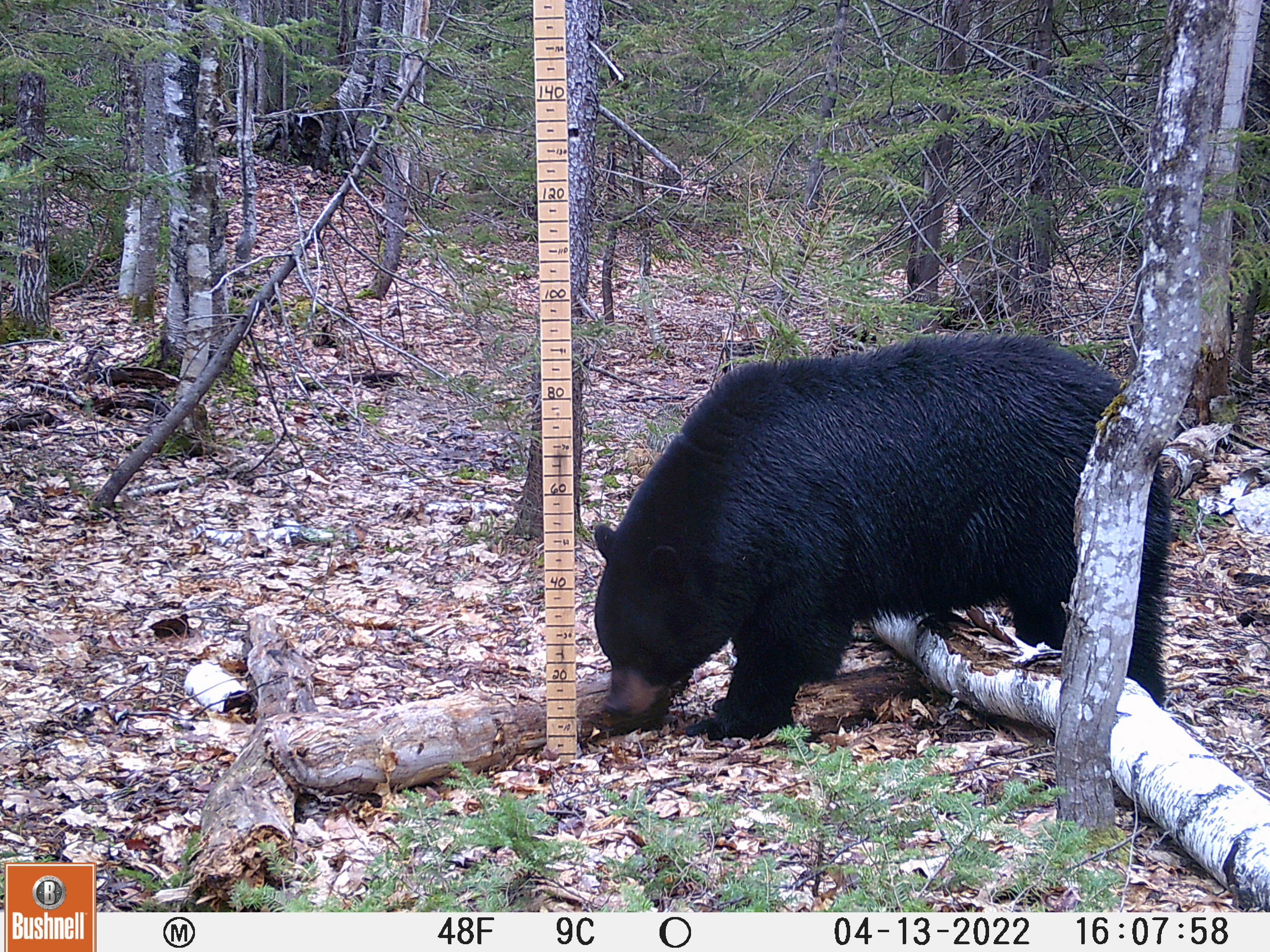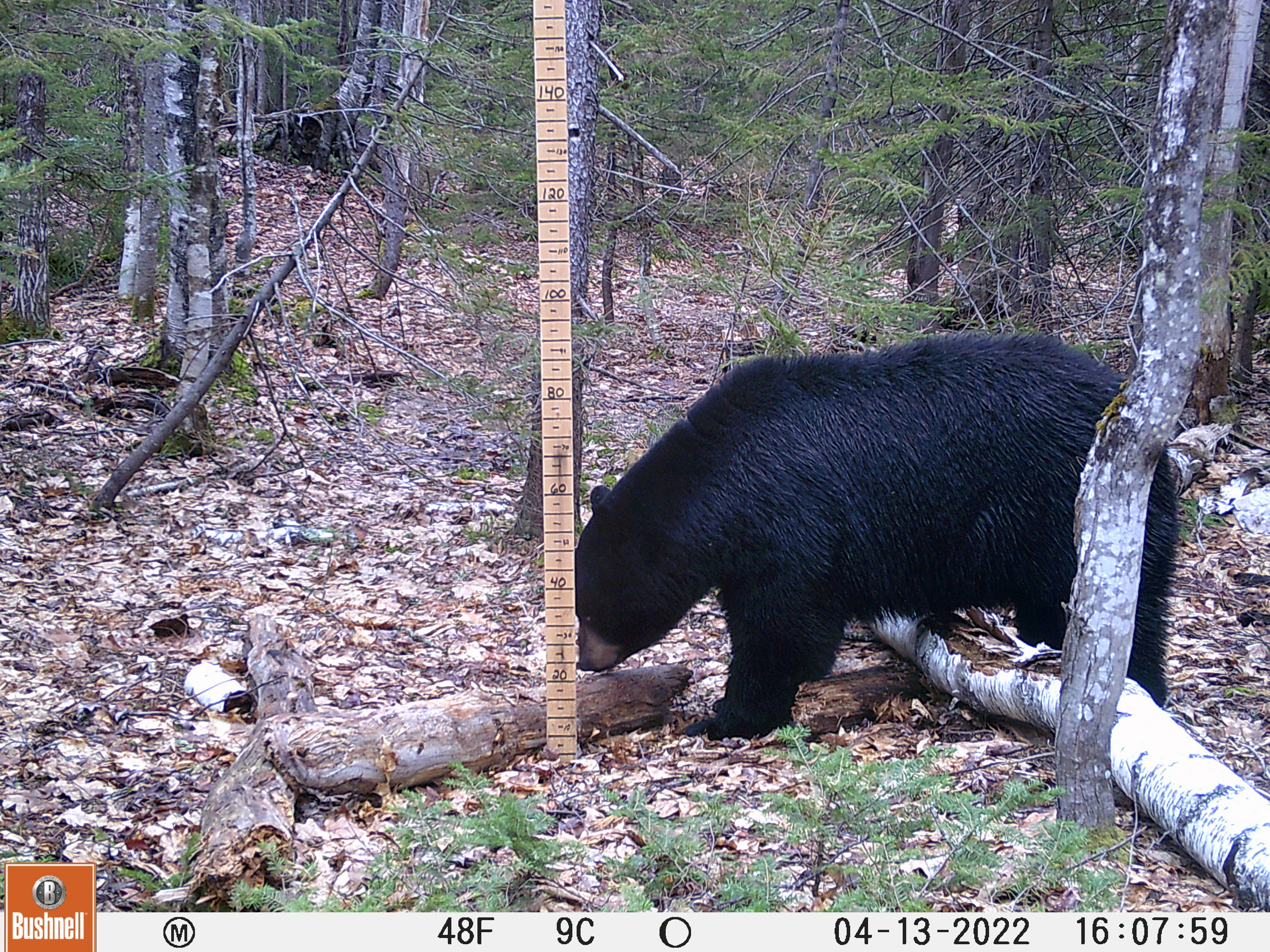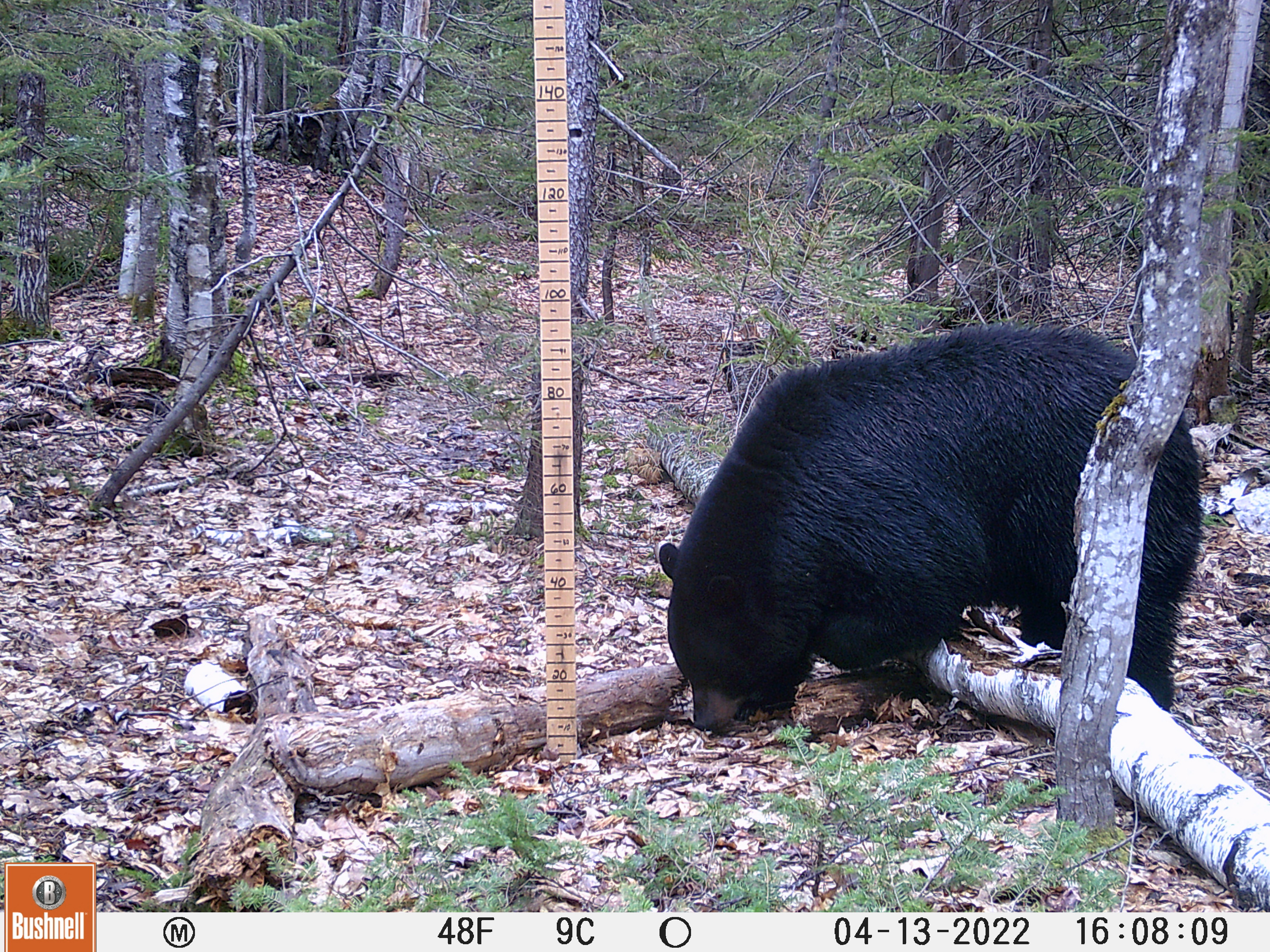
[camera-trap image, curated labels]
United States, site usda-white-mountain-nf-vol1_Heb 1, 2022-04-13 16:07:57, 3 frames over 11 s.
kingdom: Animalia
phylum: Chordata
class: Mammalia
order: Carnivora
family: Ursidae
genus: Ursus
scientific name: Ursus americanus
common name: black bear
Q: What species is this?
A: Black bear (Ursus americanus).